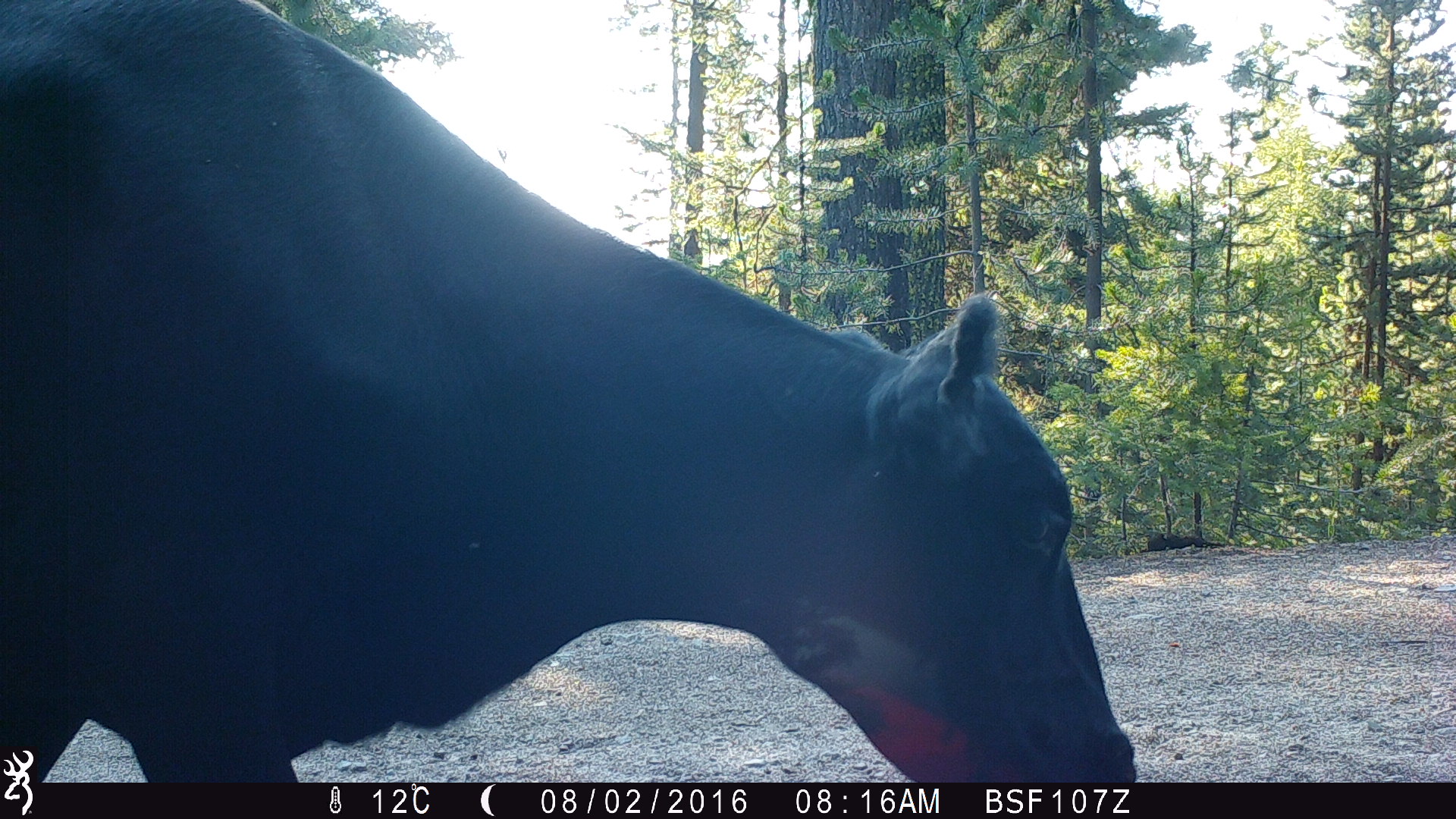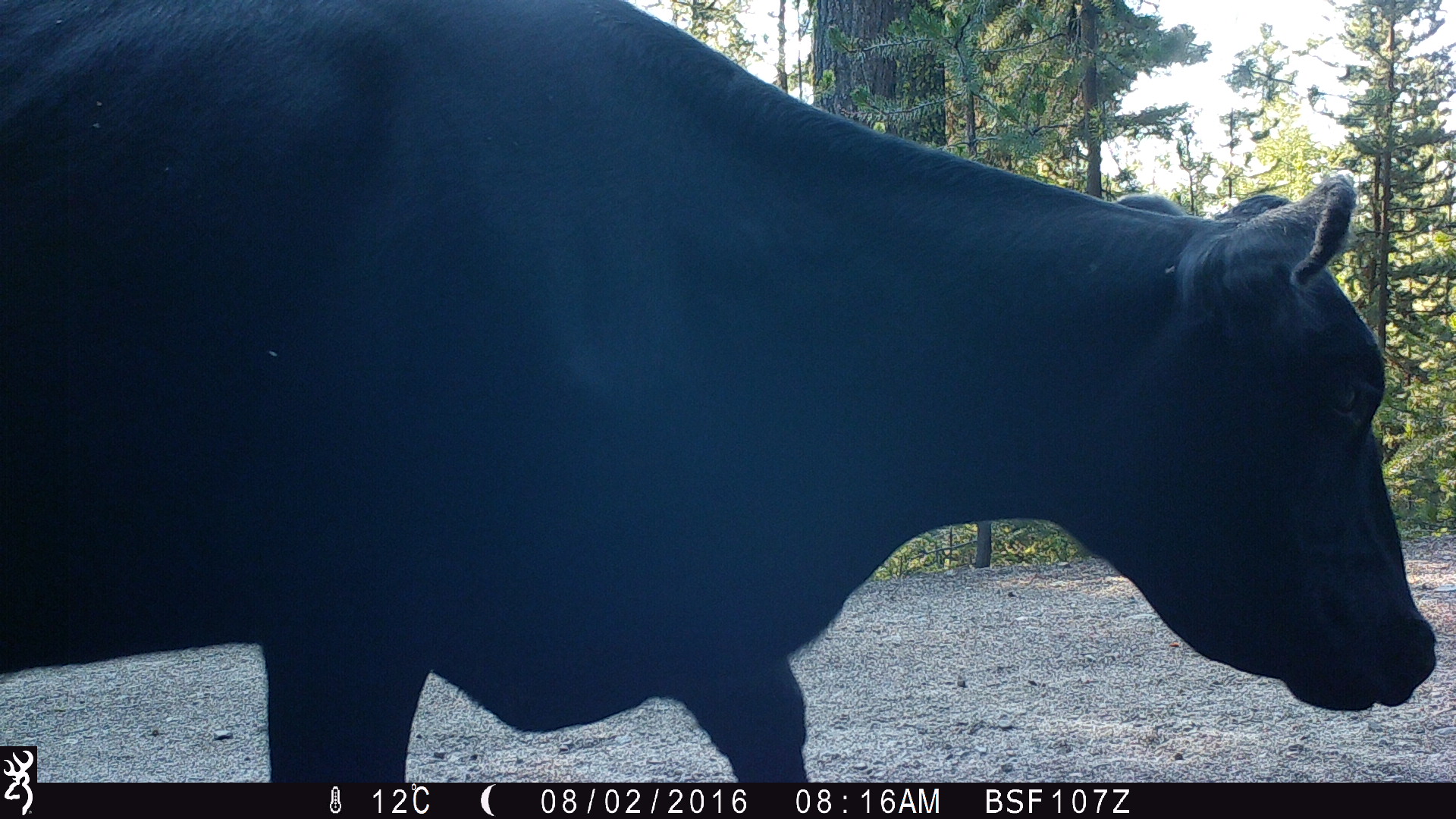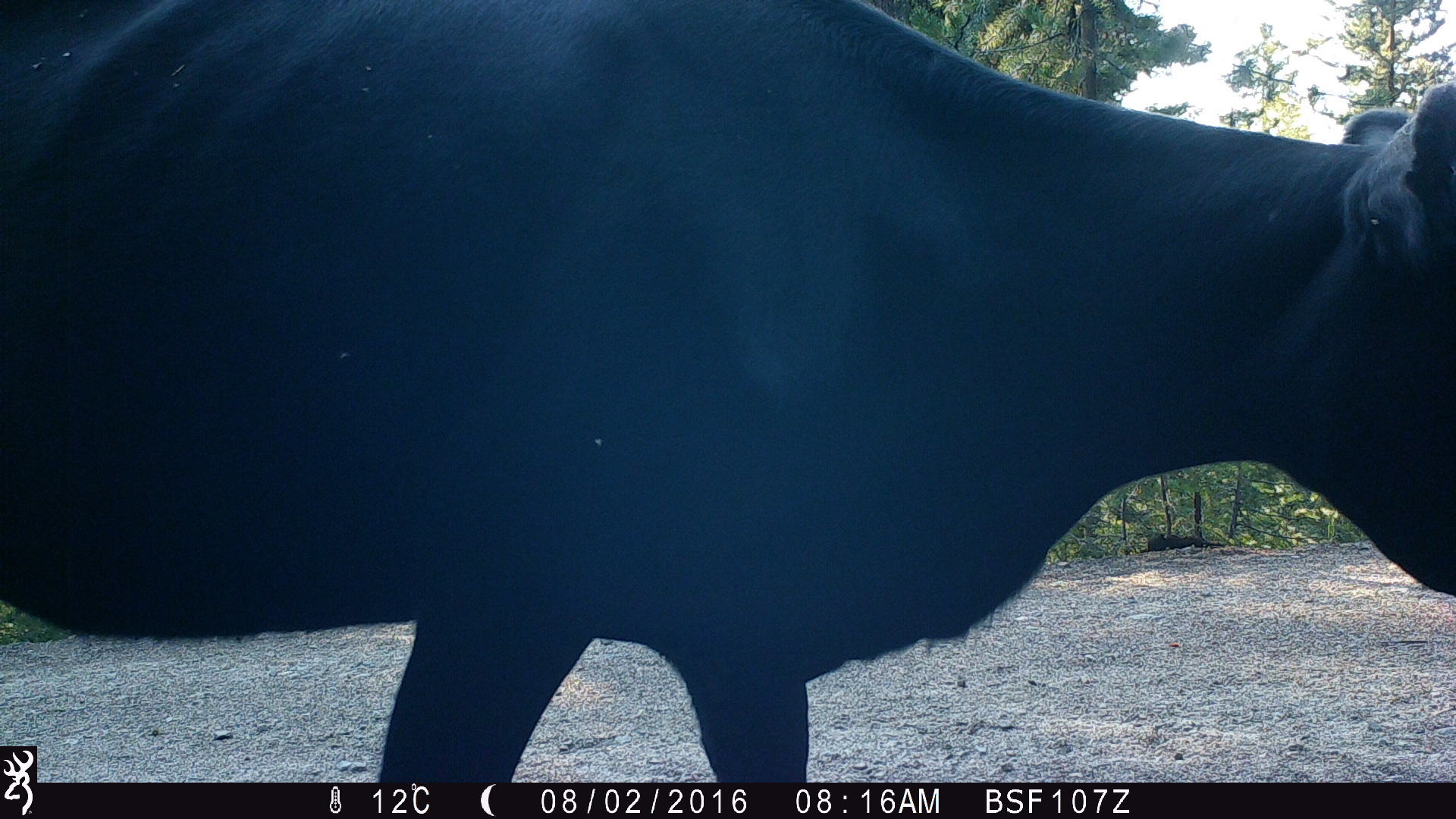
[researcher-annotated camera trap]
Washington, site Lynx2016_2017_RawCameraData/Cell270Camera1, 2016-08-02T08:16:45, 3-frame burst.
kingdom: Animalia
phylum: Chordata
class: Mammalia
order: Artiodactyla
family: Bovidae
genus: Bos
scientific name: Bos taurus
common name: domestic cattle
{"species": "domestic cattle (Bos taurus)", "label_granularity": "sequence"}